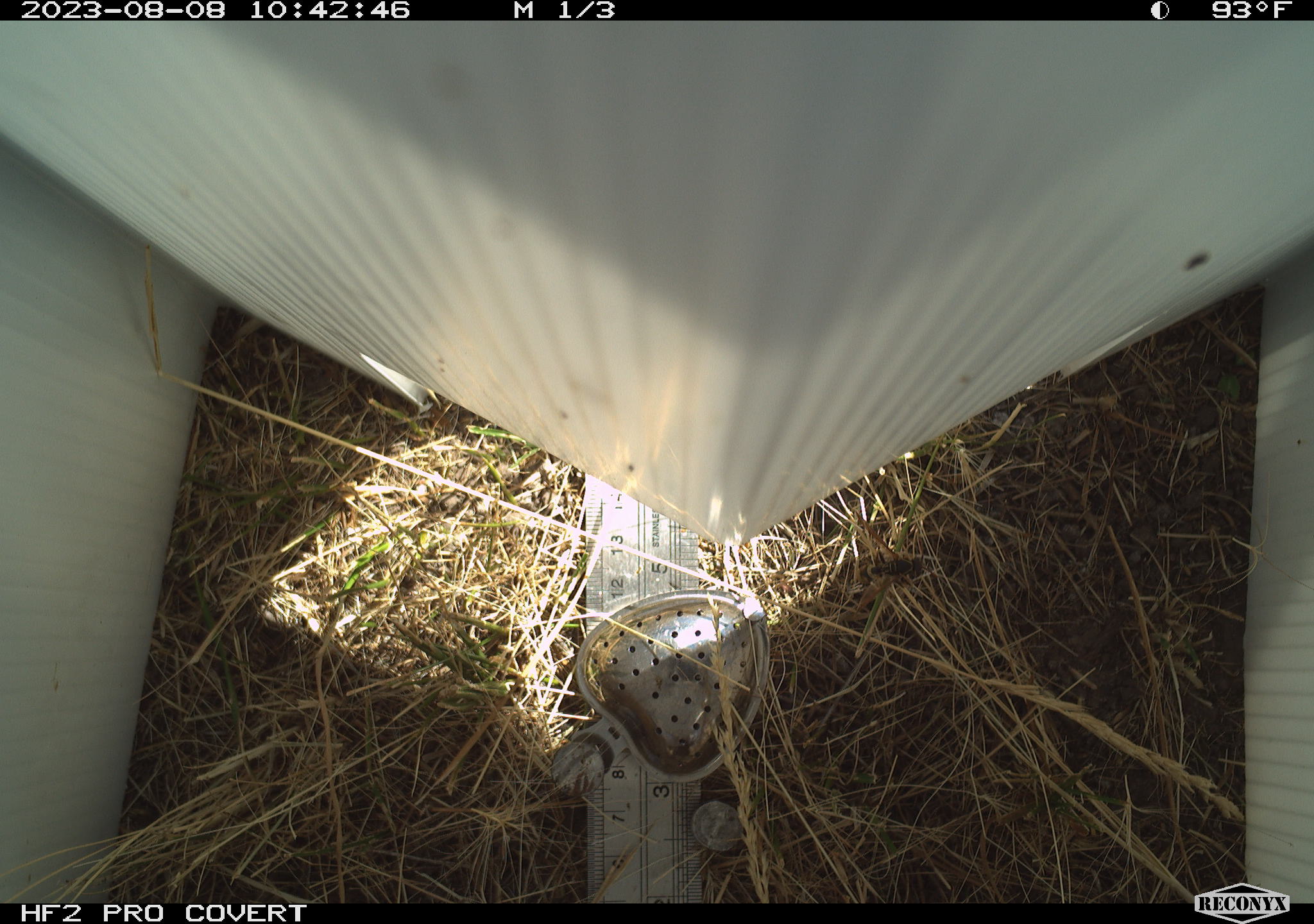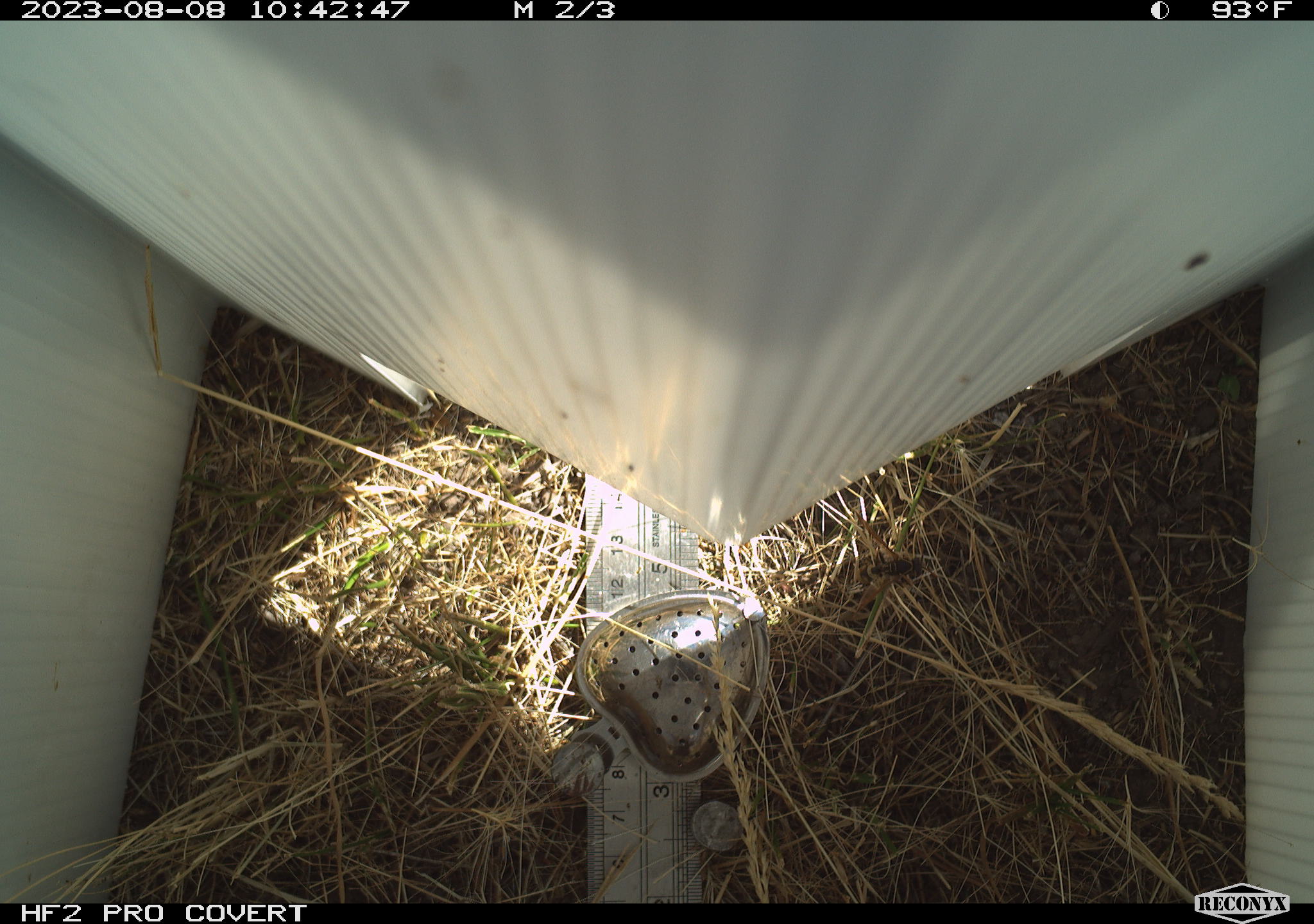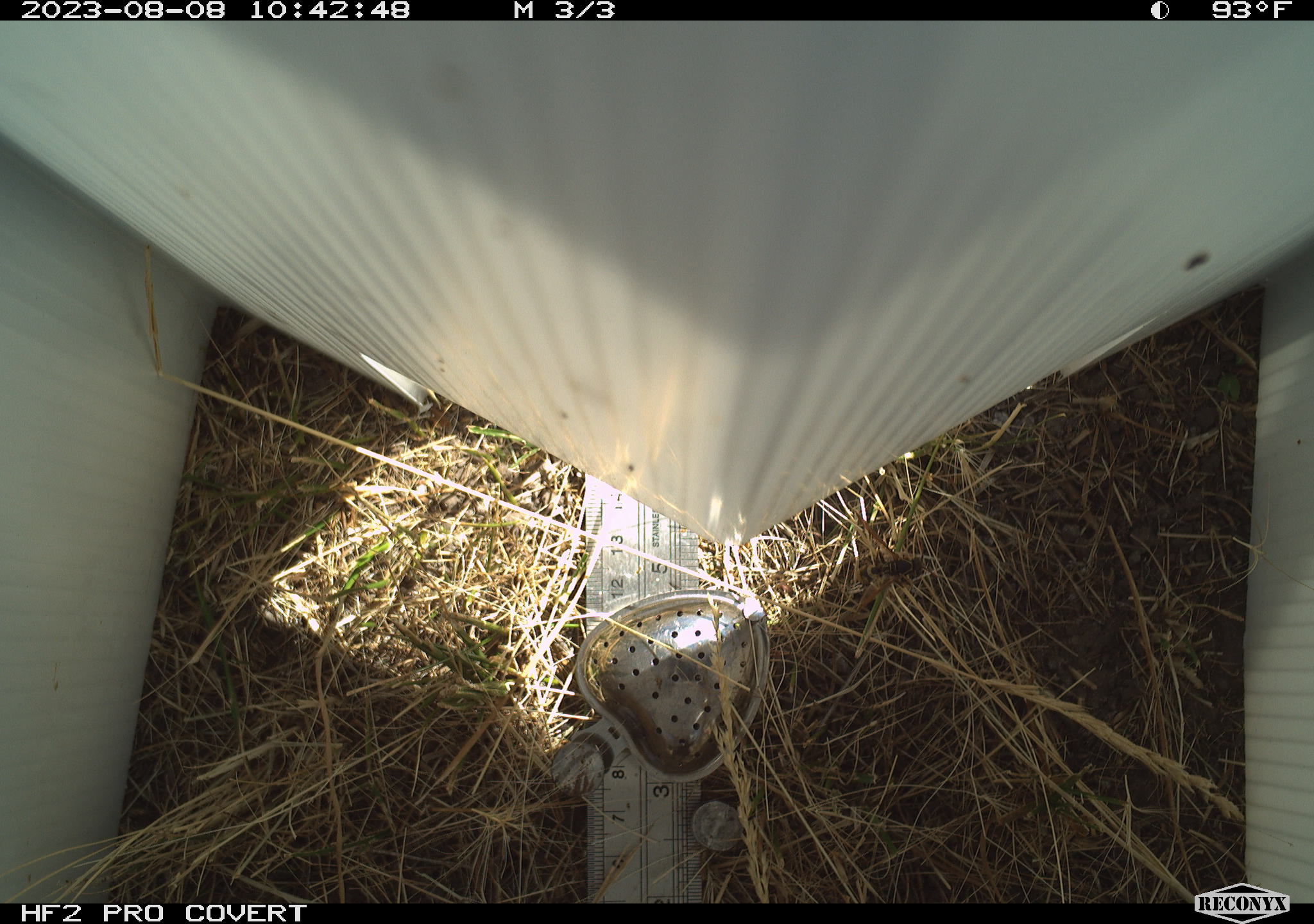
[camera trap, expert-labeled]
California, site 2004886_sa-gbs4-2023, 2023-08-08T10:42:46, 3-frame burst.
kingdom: Animalia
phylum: Arthropoda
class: Insecta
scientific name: Insecta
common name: insect